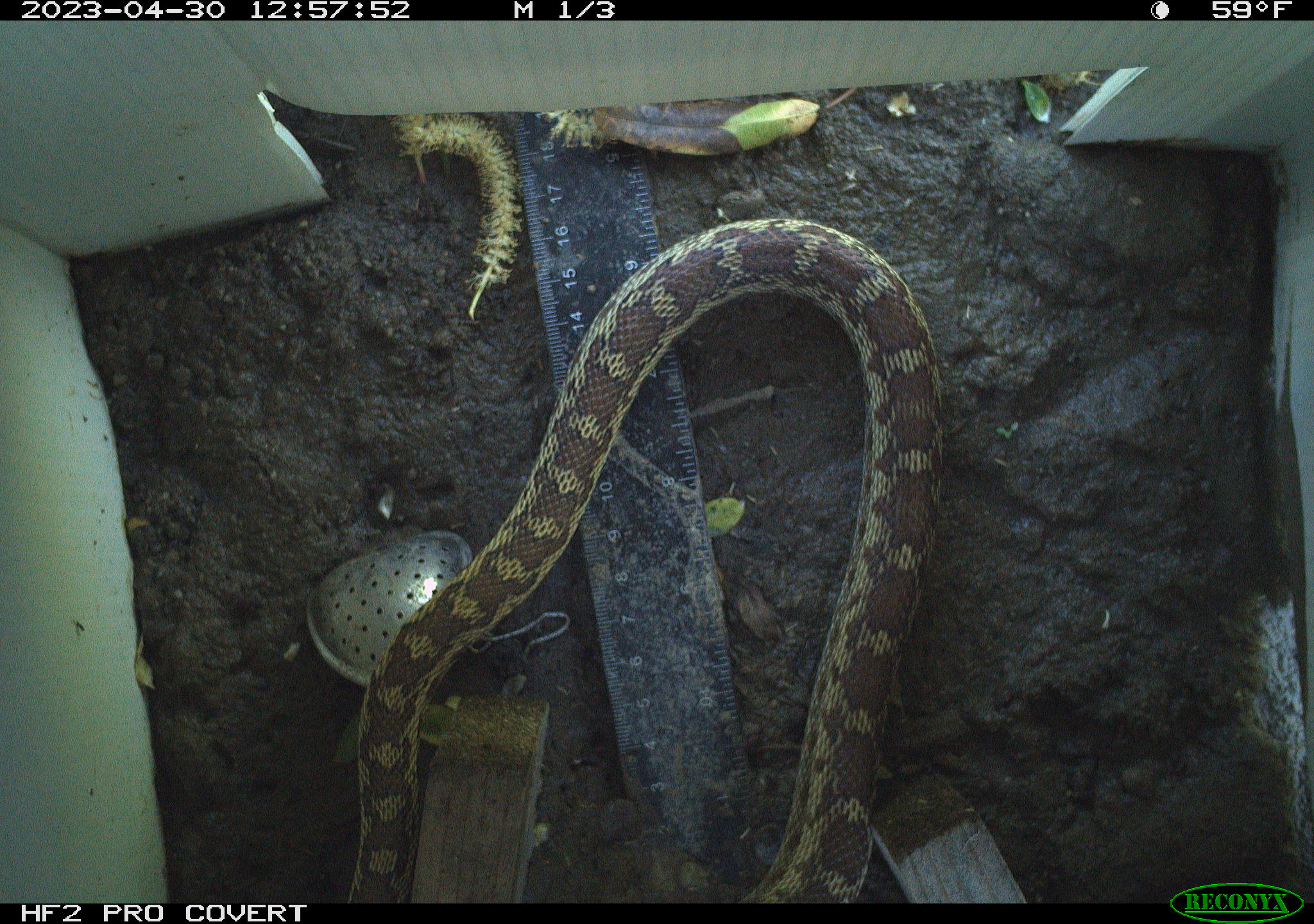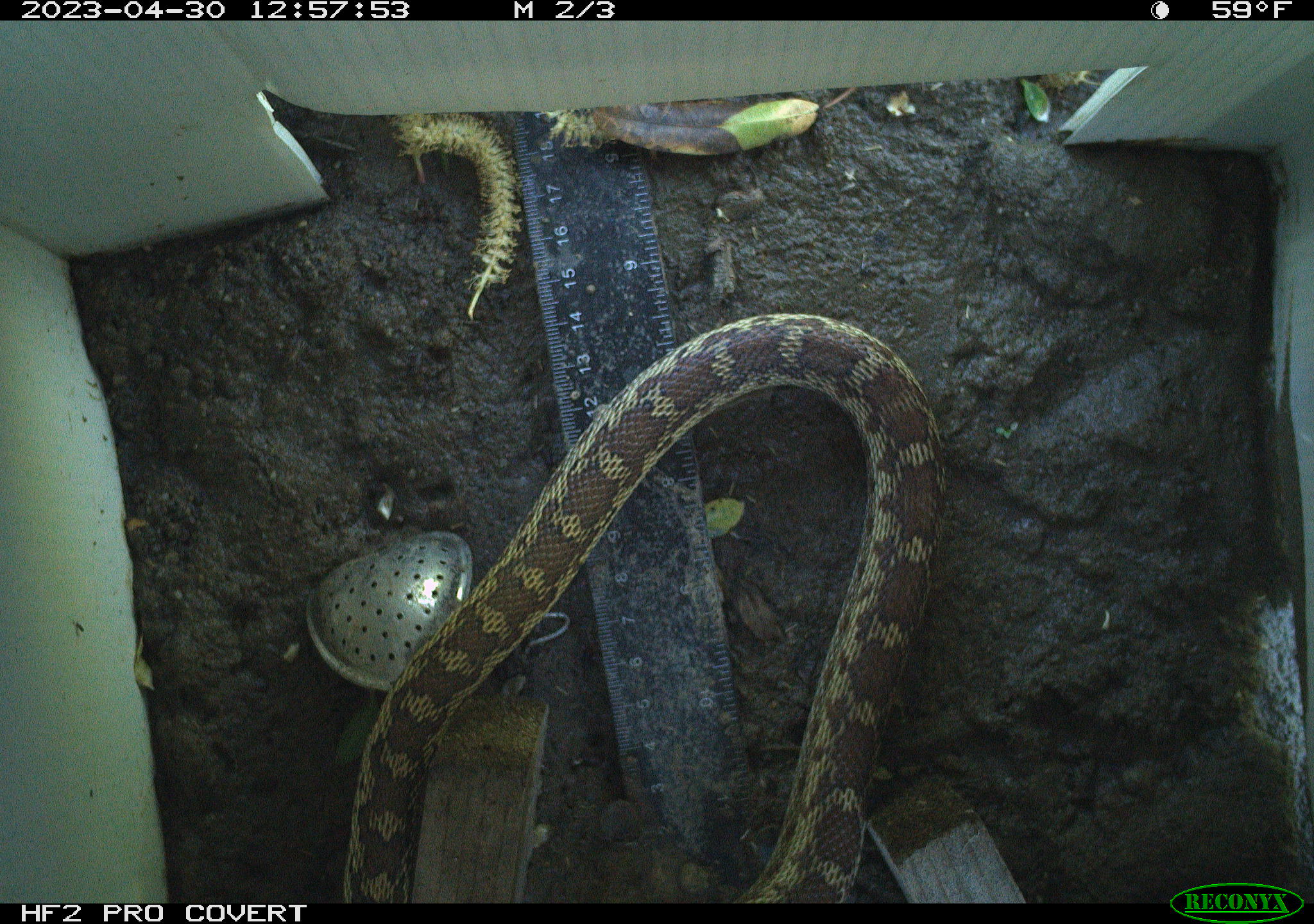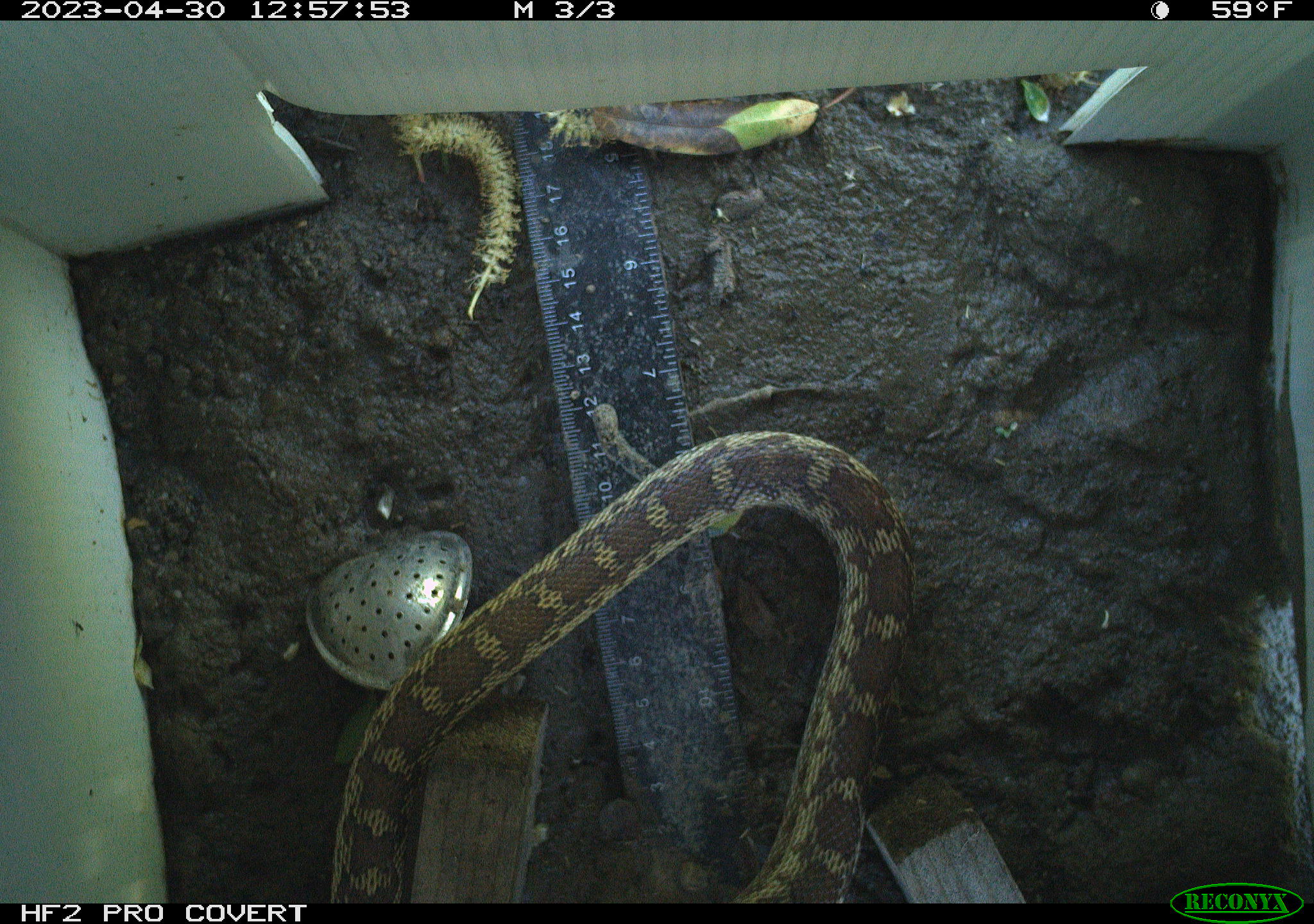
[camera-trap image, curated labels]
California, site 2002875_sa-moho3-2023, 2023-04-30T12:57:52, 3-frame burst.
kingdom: Animalia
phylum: Chordata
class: Reptilia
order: Squamata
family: Colubridae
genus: Pituophis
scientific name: Pituophis catenifer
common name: gophersnake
Gophersnake (Pituophis catenifer).